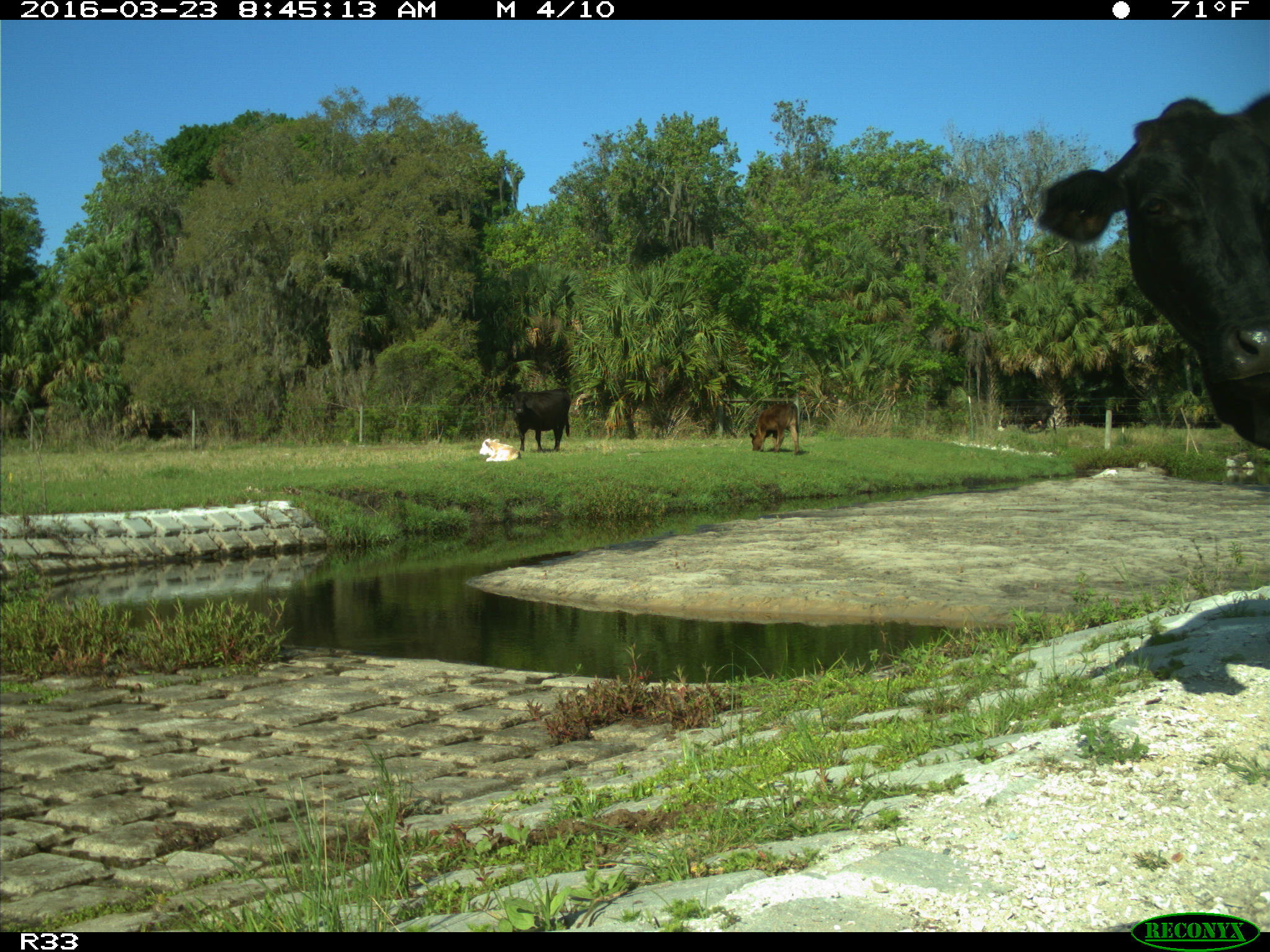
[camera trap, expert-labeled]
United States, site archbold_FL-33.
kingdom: Animalia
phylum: Chordata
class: Mammalia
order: Artiodactyla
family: Bovidae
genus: Bos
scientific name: Bos taurus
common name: domestic cow